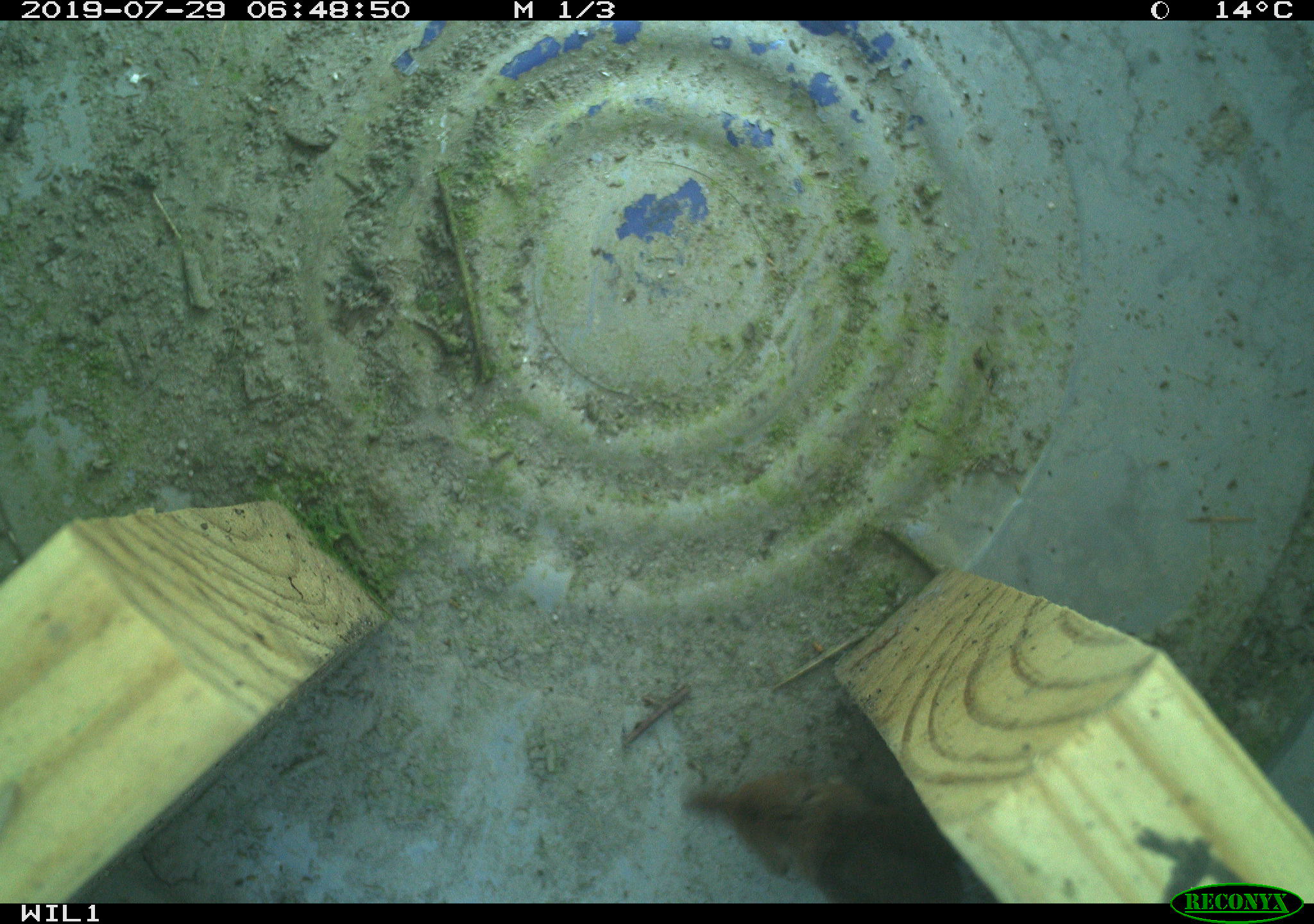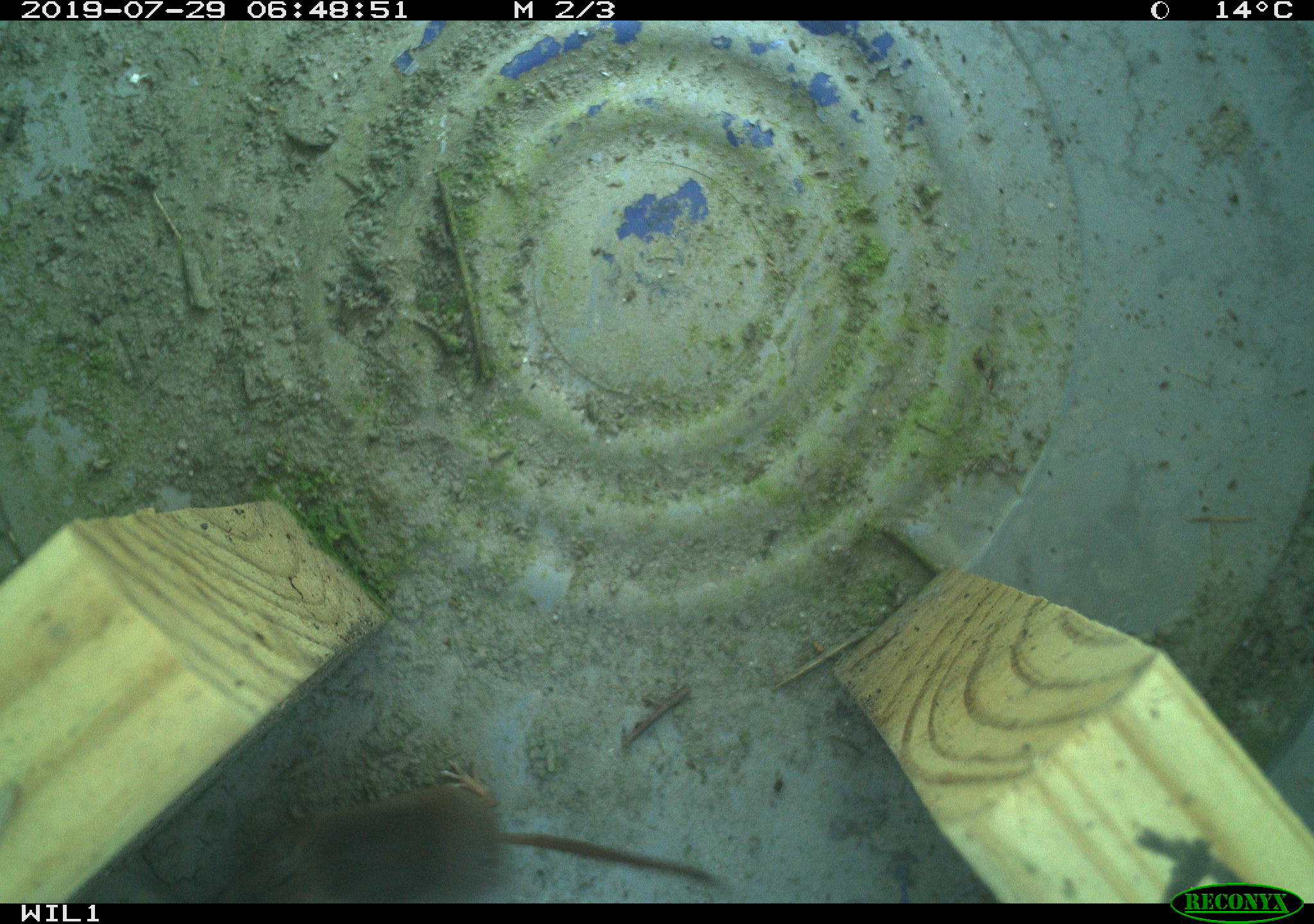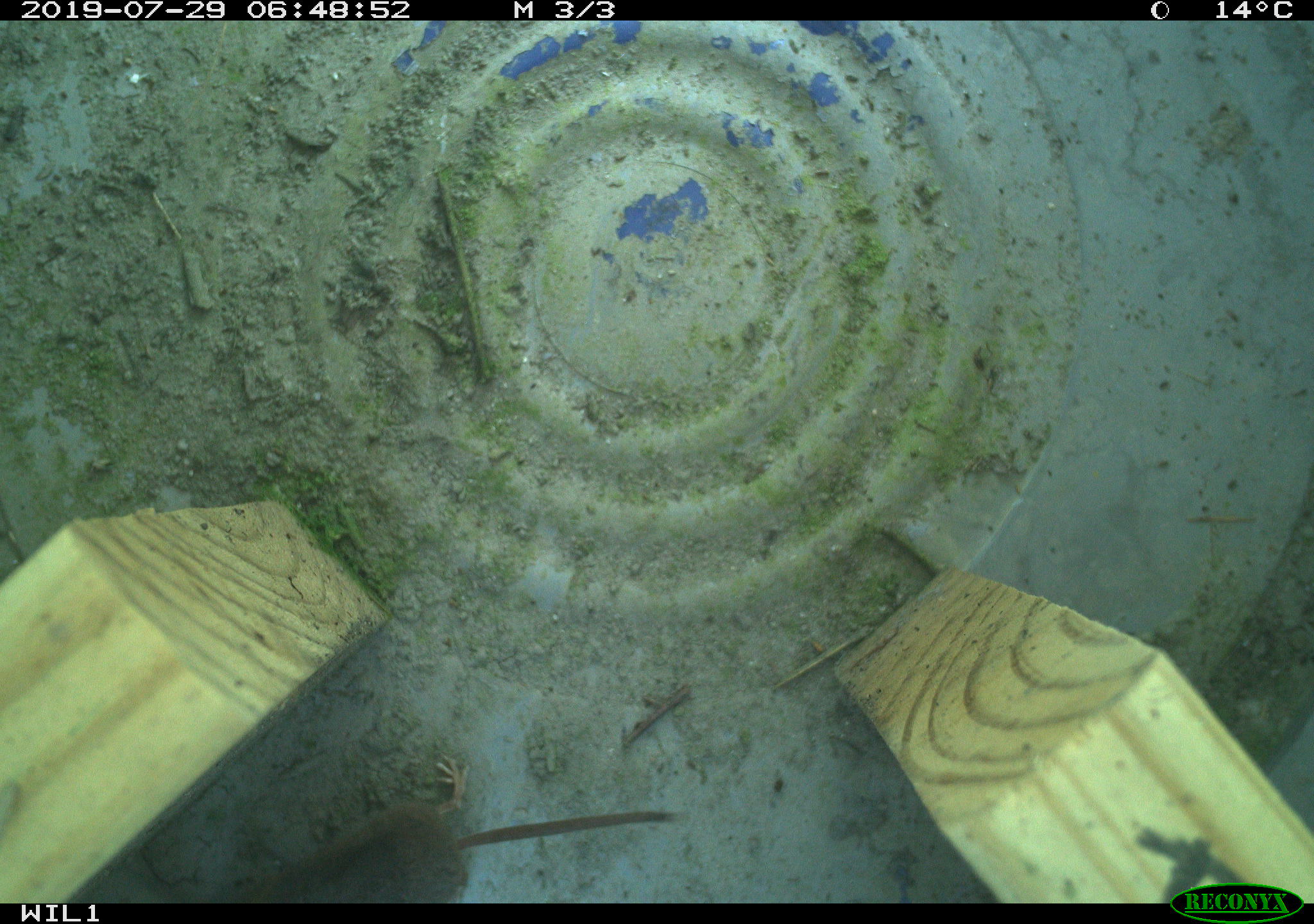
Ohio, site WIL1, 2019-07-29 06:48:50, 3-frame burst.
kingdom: Animalia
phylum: Chordata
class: Mammalia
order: Eulipotyphla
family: Soricidae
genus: Sorex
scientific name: Sorex cinereus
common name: masked shrew